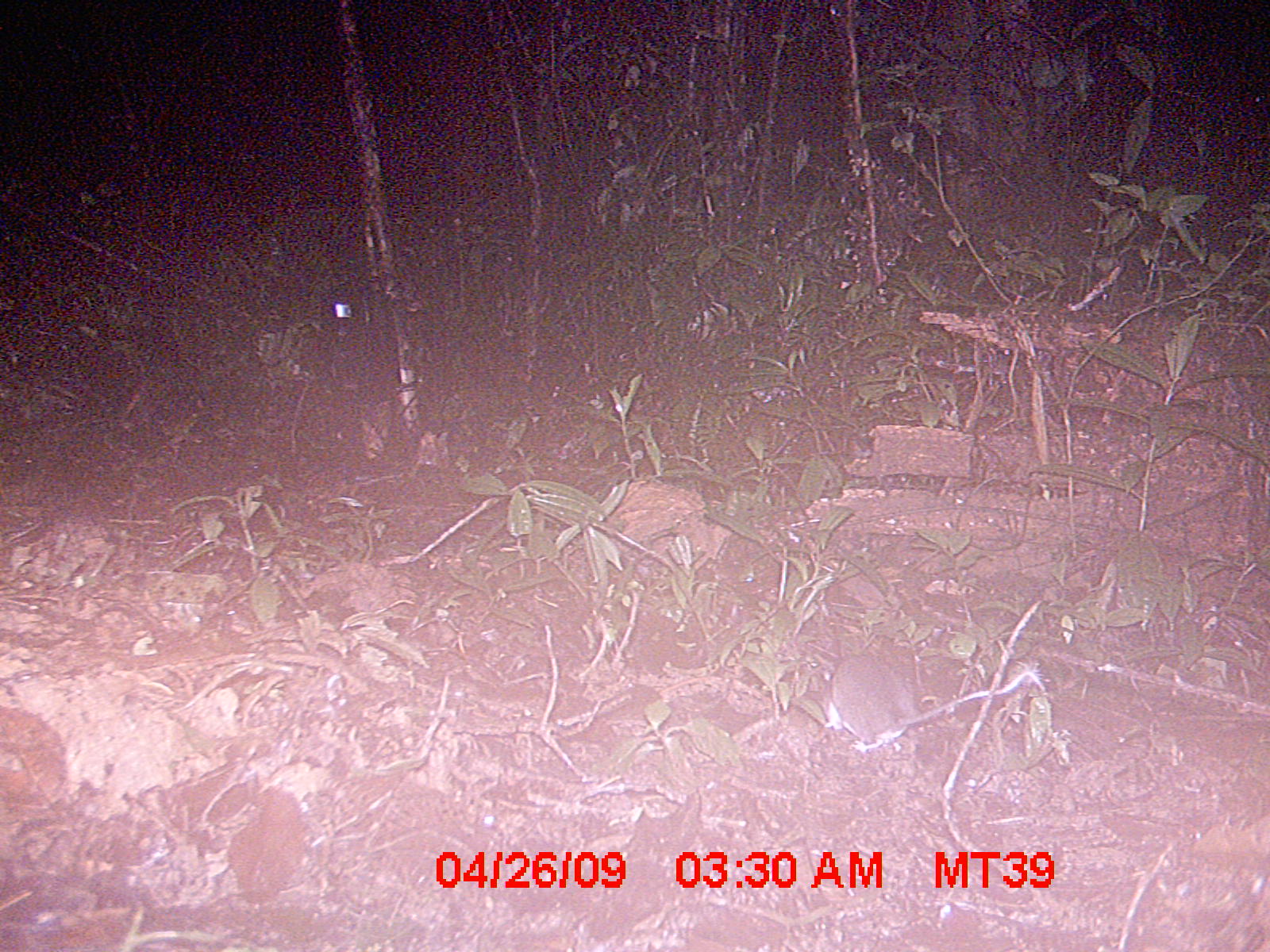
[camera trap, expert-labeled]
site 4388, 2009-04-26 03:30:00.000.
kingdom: Animalia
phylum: Chordata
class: Mammalia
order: Rodentia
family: Nesomyidae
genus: Eliurus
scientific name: Eliurus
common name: eliurus rat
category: eliurus sp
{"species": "eliurus sp (eliurus rat) (Eliurus)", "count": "1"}